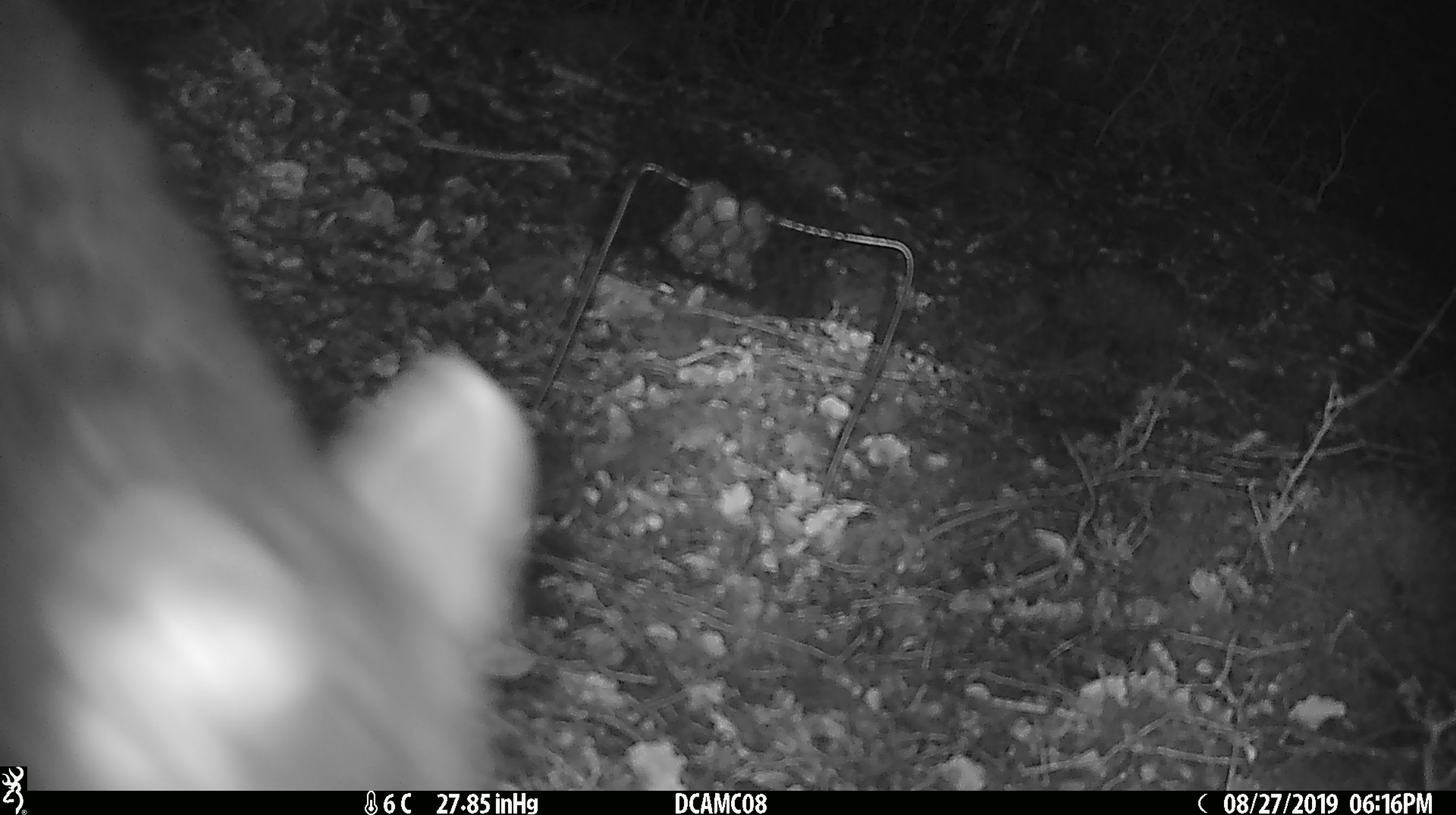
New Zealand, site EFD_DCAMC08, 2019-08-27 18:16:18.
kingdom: Animalia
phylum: Chordata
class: Mammalia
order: Diprotodontia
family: Phalangeridae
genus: Trichosurus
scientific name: Trichosurus vulpecula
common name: common brushtail possum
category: possum